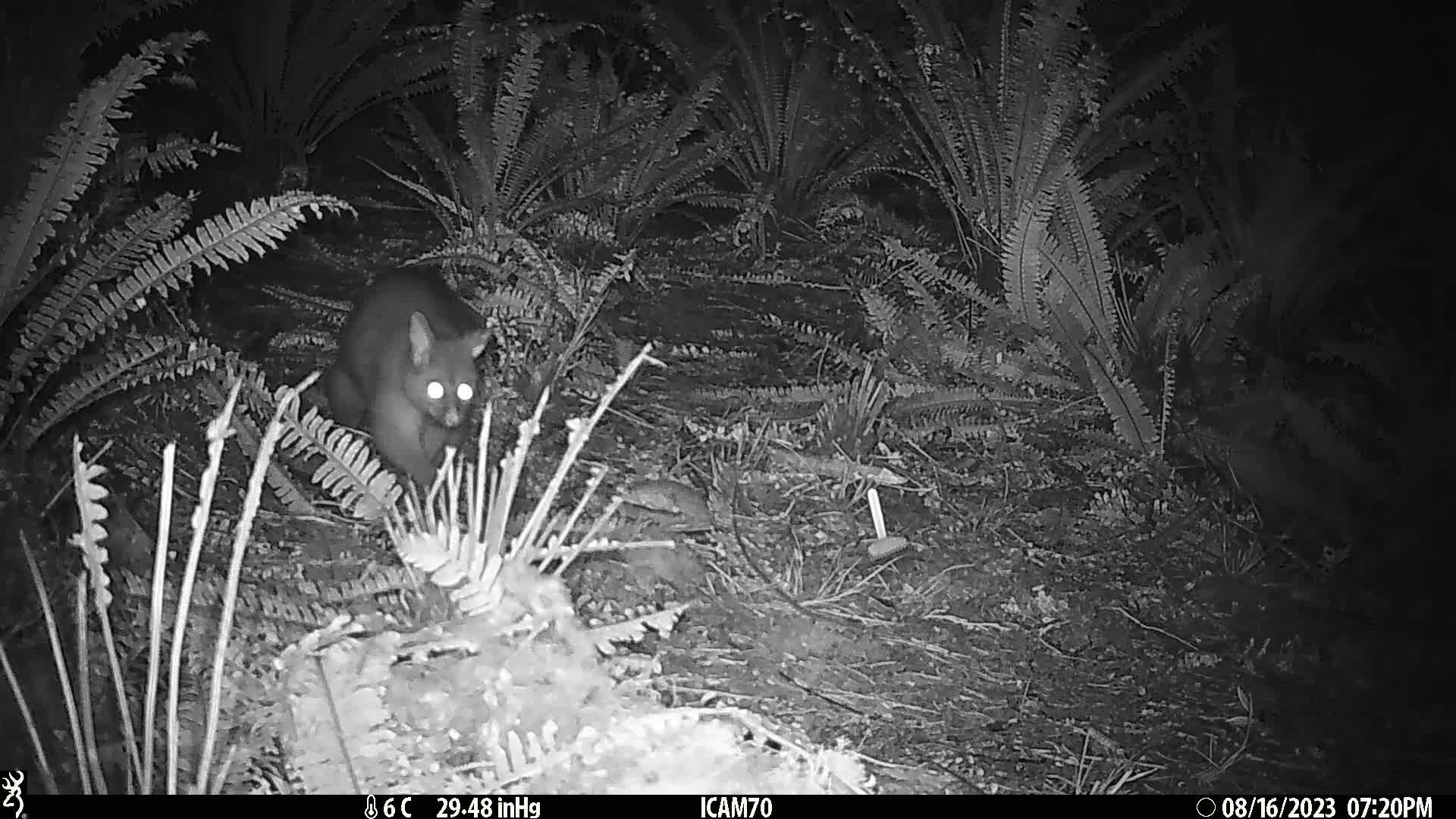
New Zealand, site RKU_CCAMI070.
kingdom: Animalia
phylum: Chordata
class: Mammalia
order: Diprotodontia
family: Phalangeridae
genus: Trichosurus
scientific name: Trichosurus vulpecula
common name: common brushtail possum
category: possum